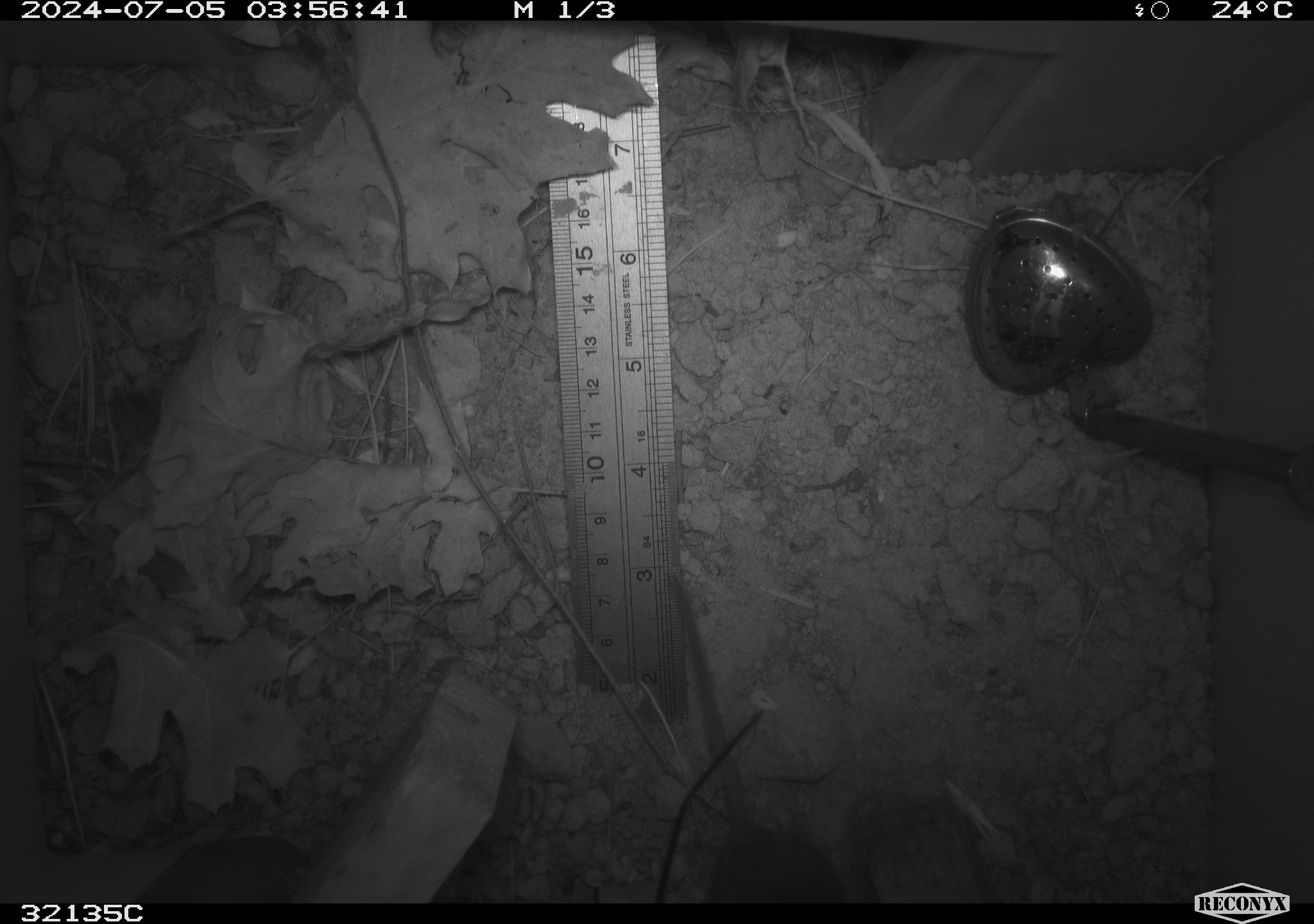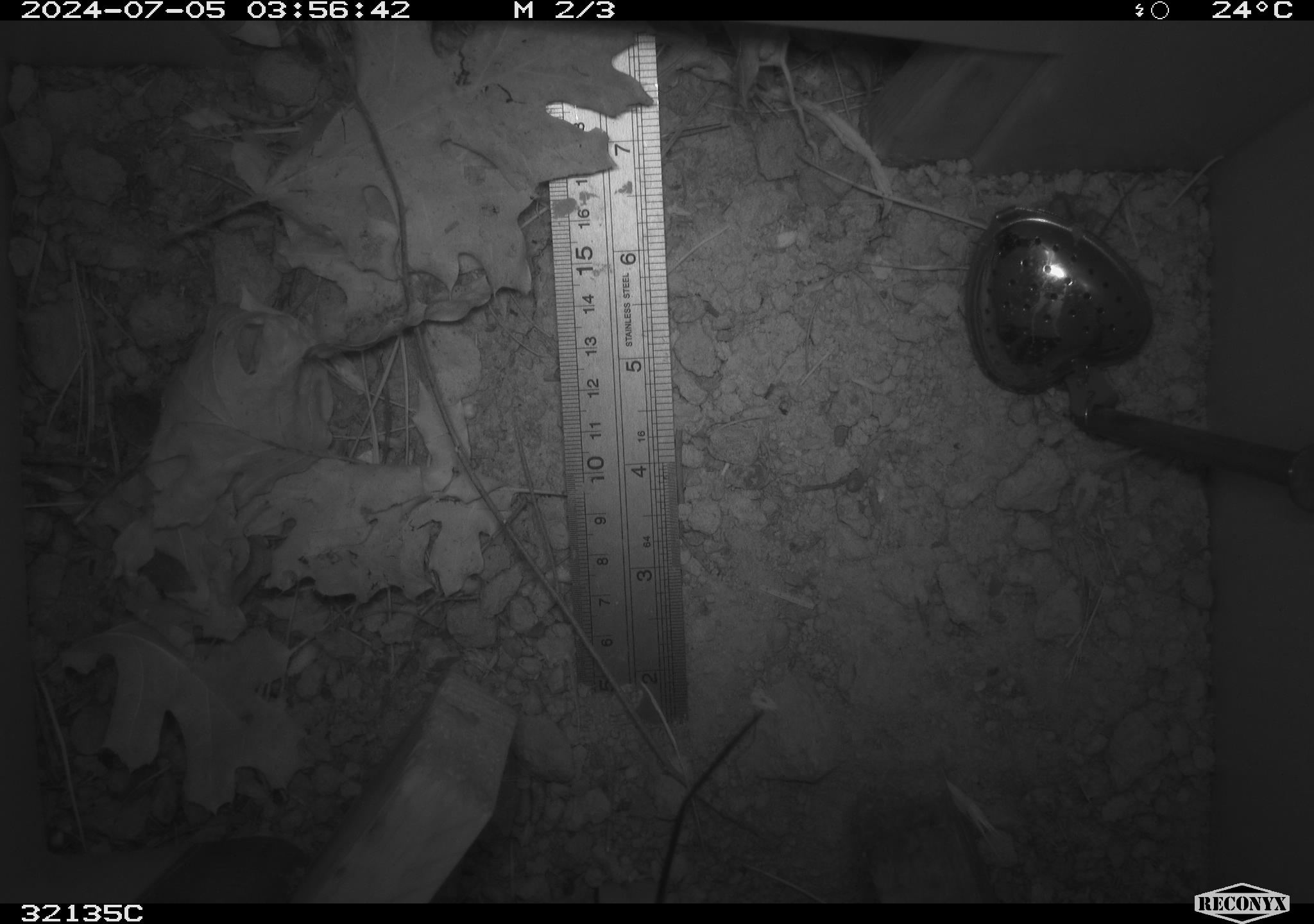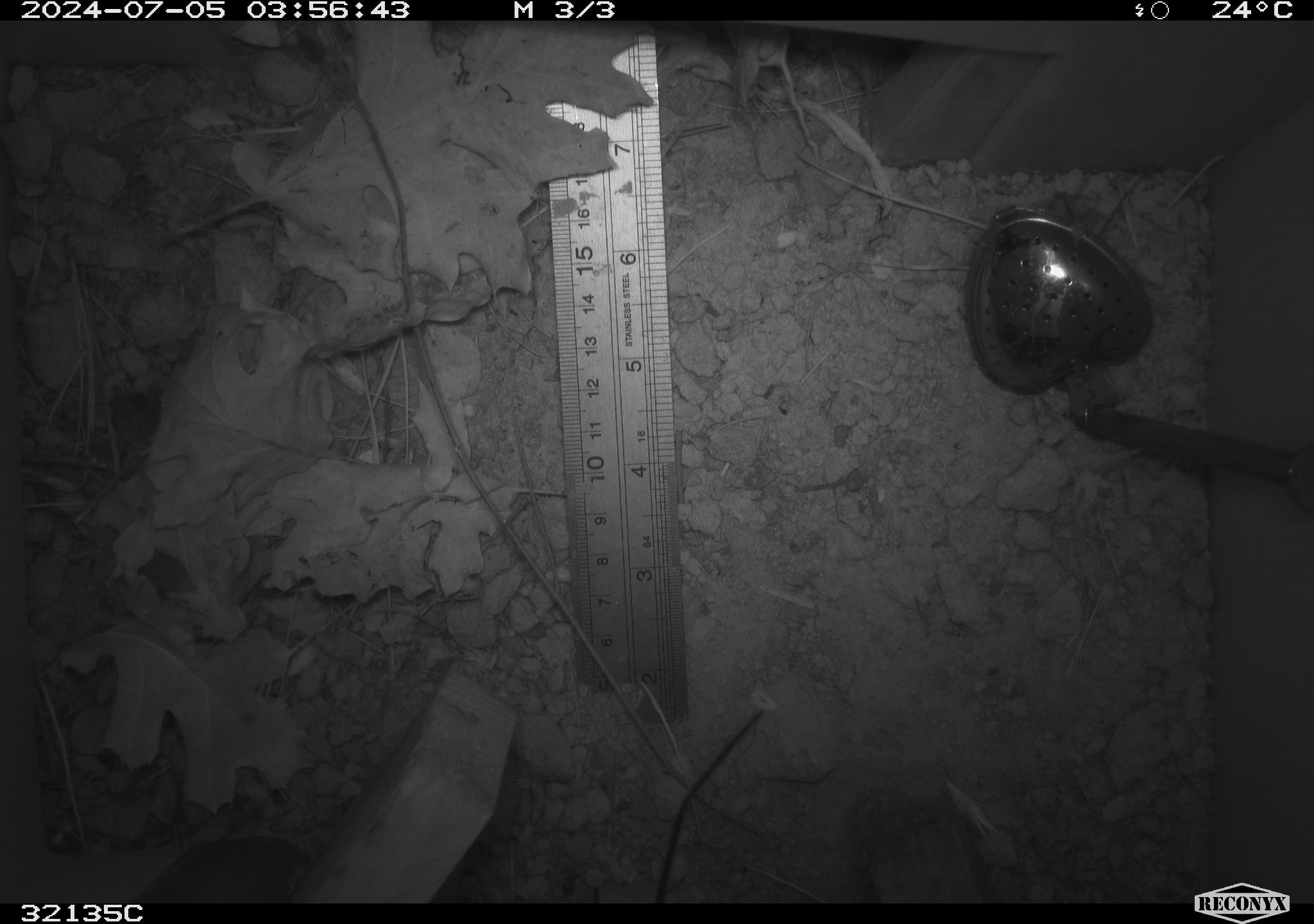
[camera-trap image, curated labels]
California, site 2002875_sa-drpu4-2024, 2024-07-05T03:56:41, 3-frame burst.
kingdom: Animalia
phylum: Chordata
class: Mammalia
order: Rodentia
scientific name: Rodentia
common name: rodent